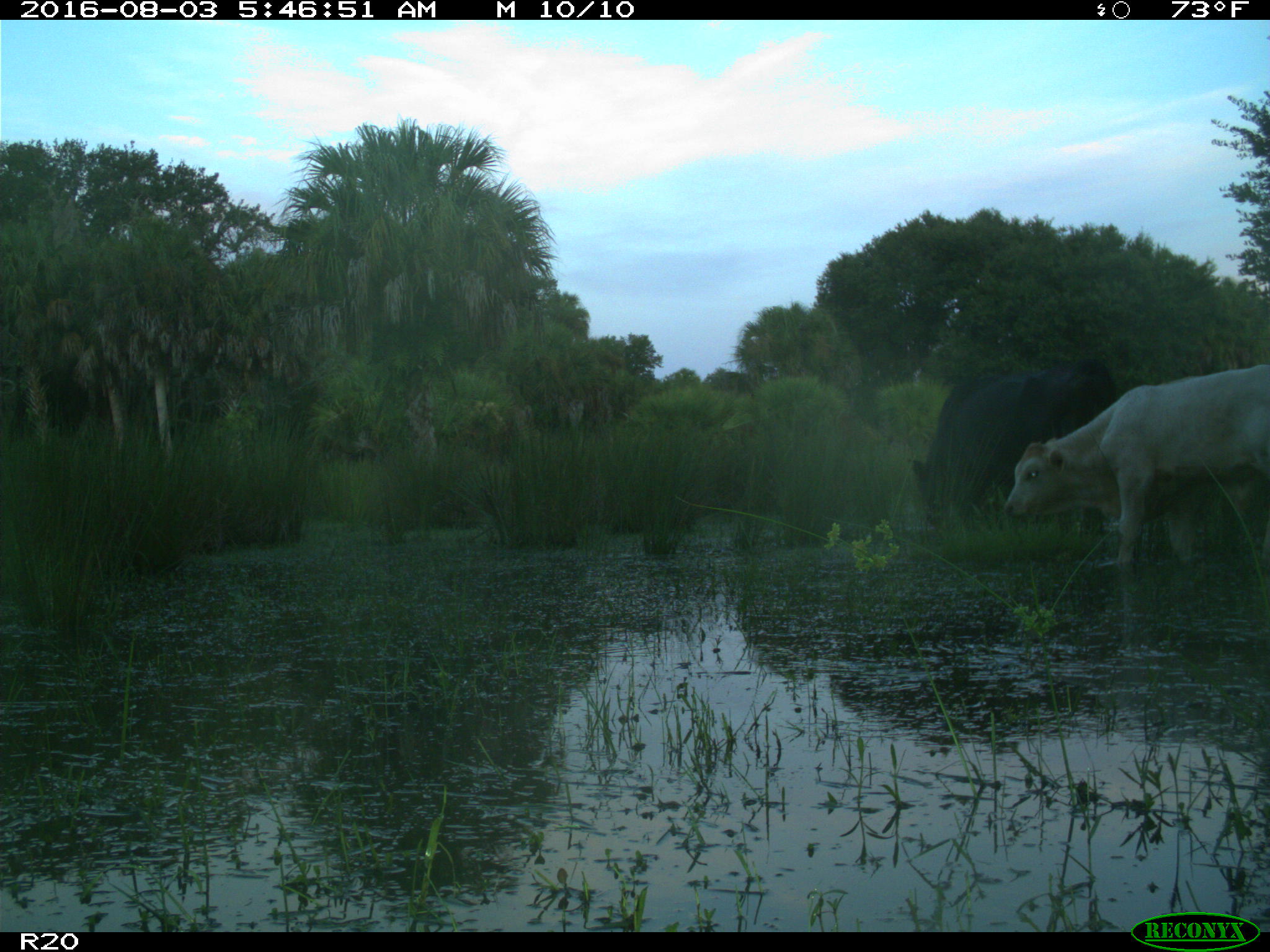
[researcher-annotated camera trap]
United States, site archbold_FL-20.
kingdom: Animalia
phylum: Chordata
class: Mammalia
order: Artiodactyla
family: Bovidae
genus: Bos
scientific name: Bos taurus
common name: domestic cow